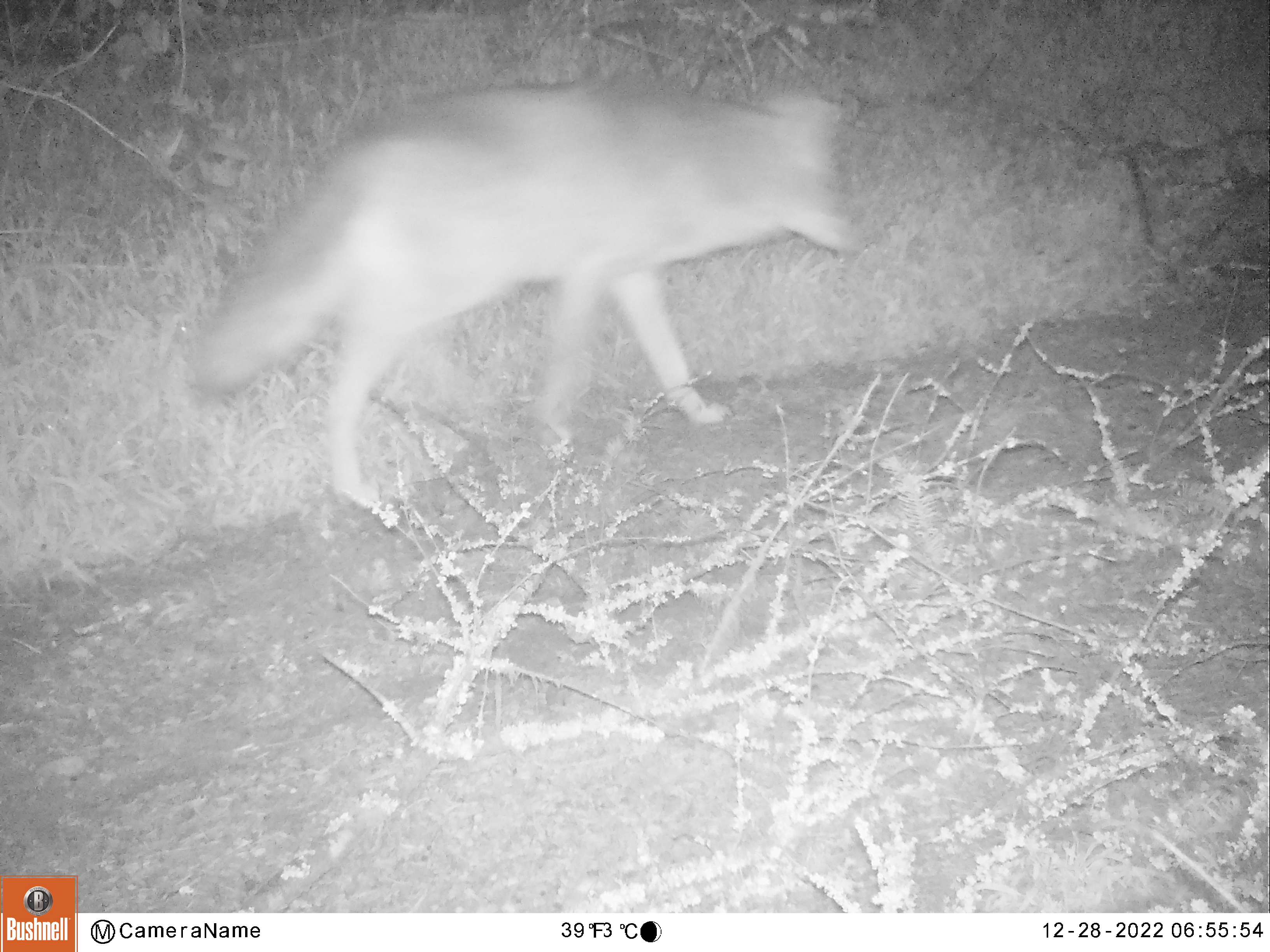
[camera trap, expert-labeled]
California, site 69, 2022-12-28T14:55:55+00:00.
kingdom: Animalia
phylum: Chordata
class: Mammalia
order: Carnivora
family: Canidae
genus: Canis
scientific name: Canis latrans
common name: coyote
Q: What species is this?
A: Coyote (Canis latrans).